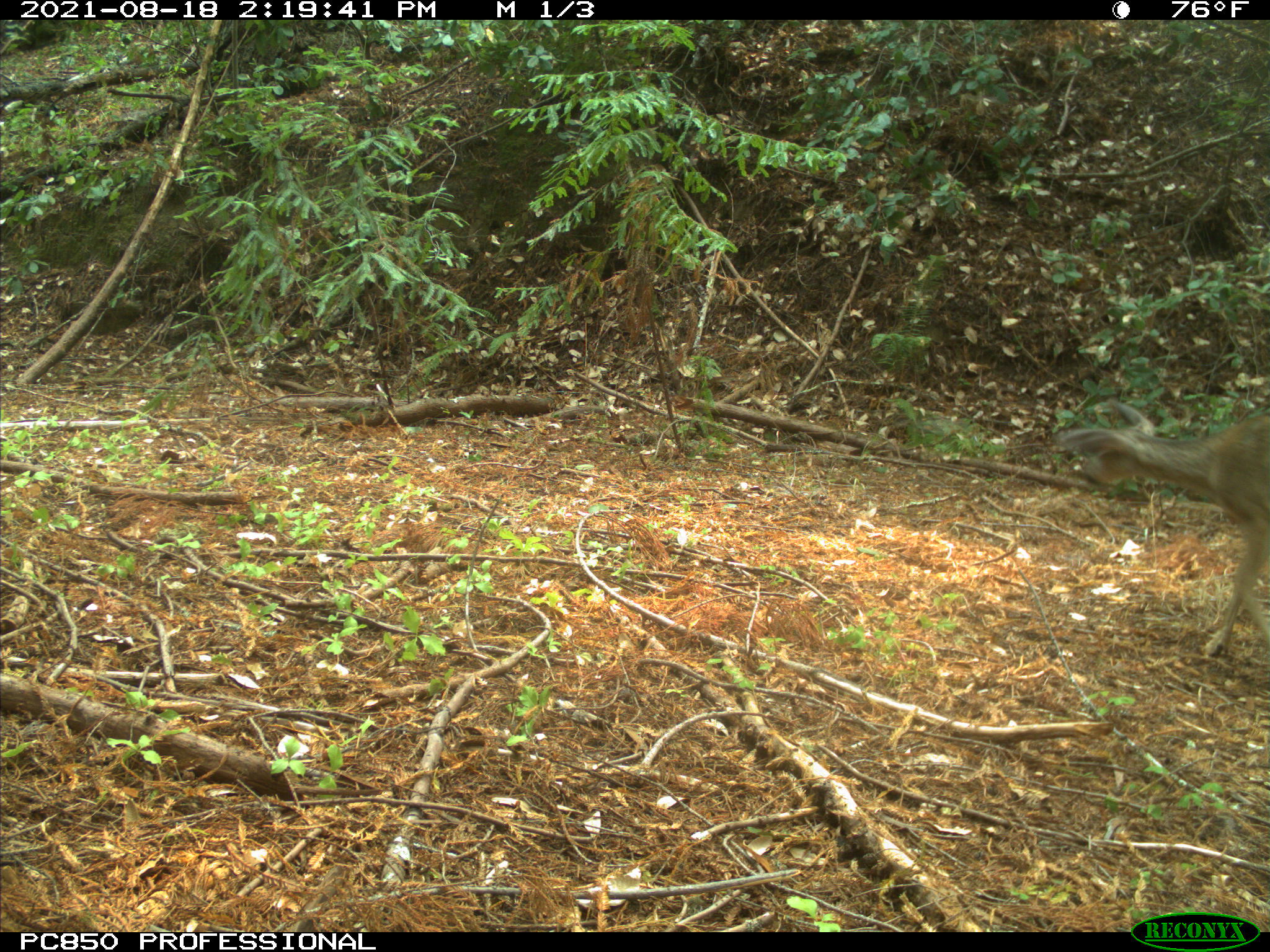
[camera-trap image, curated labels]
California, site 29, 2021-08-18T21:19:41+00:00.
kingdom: Animalia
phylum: Chordata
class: Mammalia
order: Artiodactyla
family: Cervidae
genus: Odocoileus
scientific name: Odocoileus hemionus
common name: mule deer